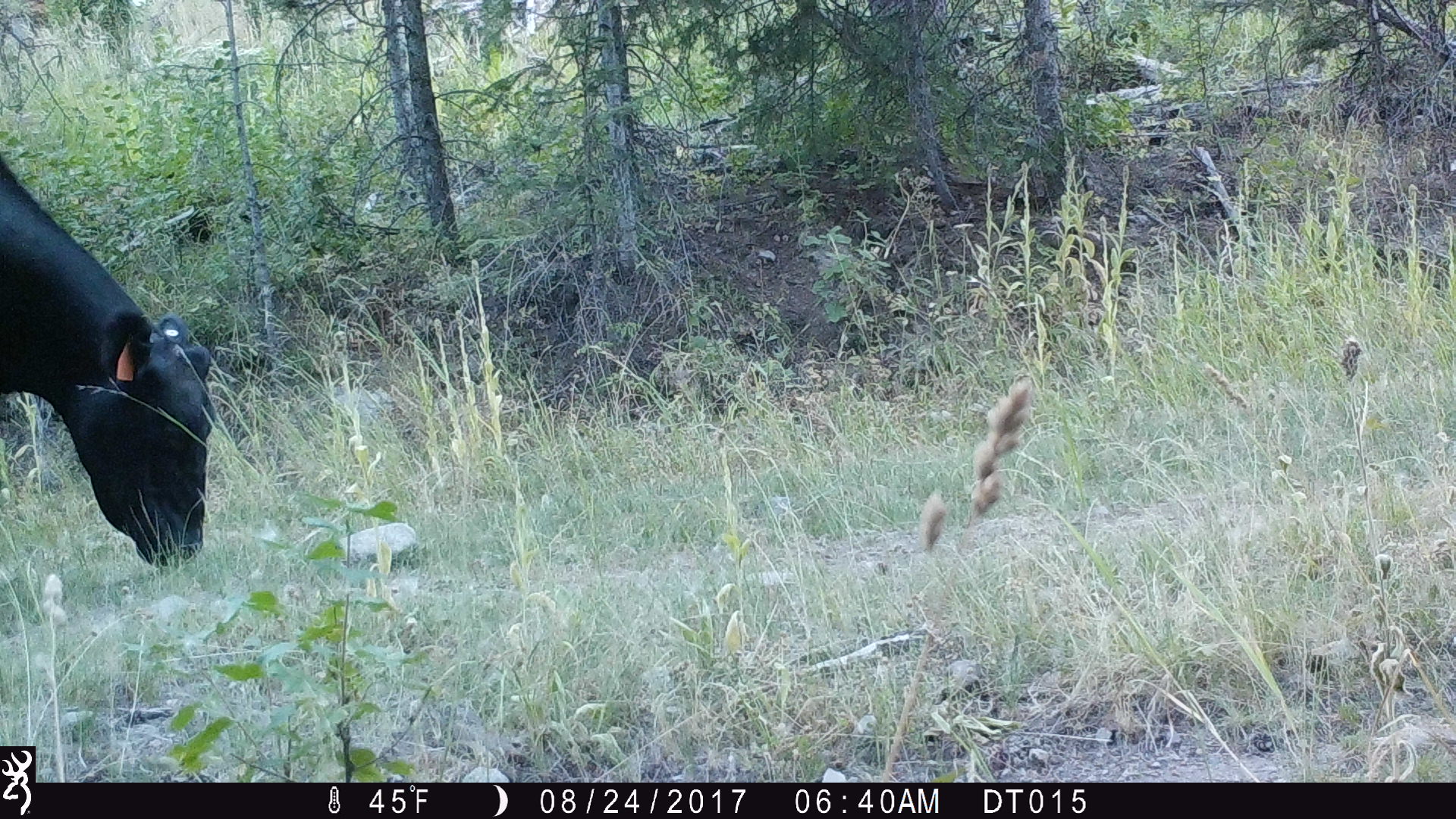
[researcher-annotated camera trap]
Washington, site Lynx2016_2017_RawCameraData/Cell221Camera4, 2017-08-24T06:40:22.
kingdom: Animalia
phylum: Chordata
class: Mammalia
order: Artiodactyla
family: Bovidae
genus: Bos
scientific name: Bos taurus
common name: domestic cattle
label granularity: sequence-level